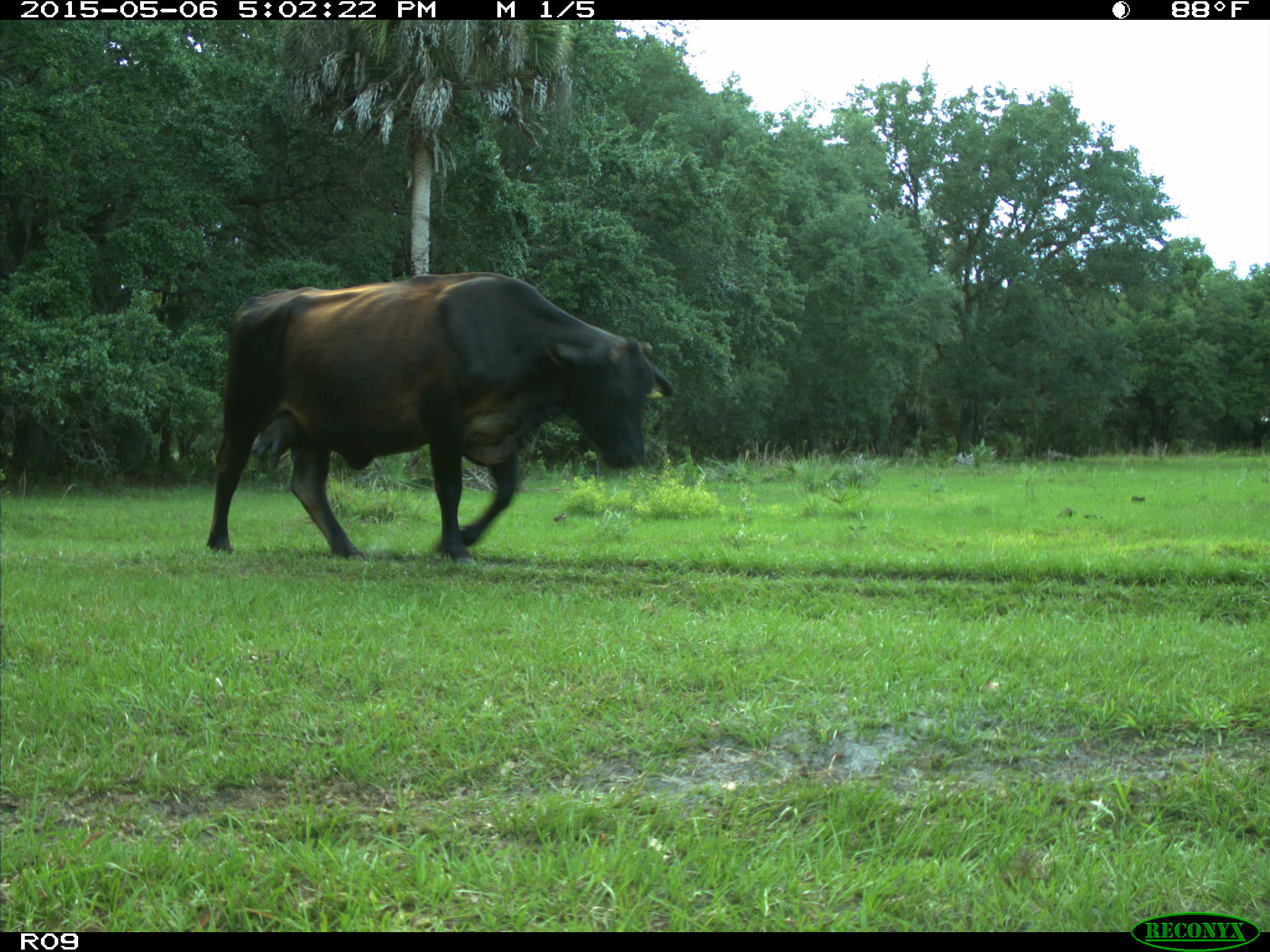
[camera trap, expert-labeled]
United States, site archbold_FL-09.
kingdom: Animalia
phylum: Chordata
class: Mammalia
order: Artiodactyla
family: Bovidae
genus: Bos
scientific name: Bos taurus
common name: domestic cow